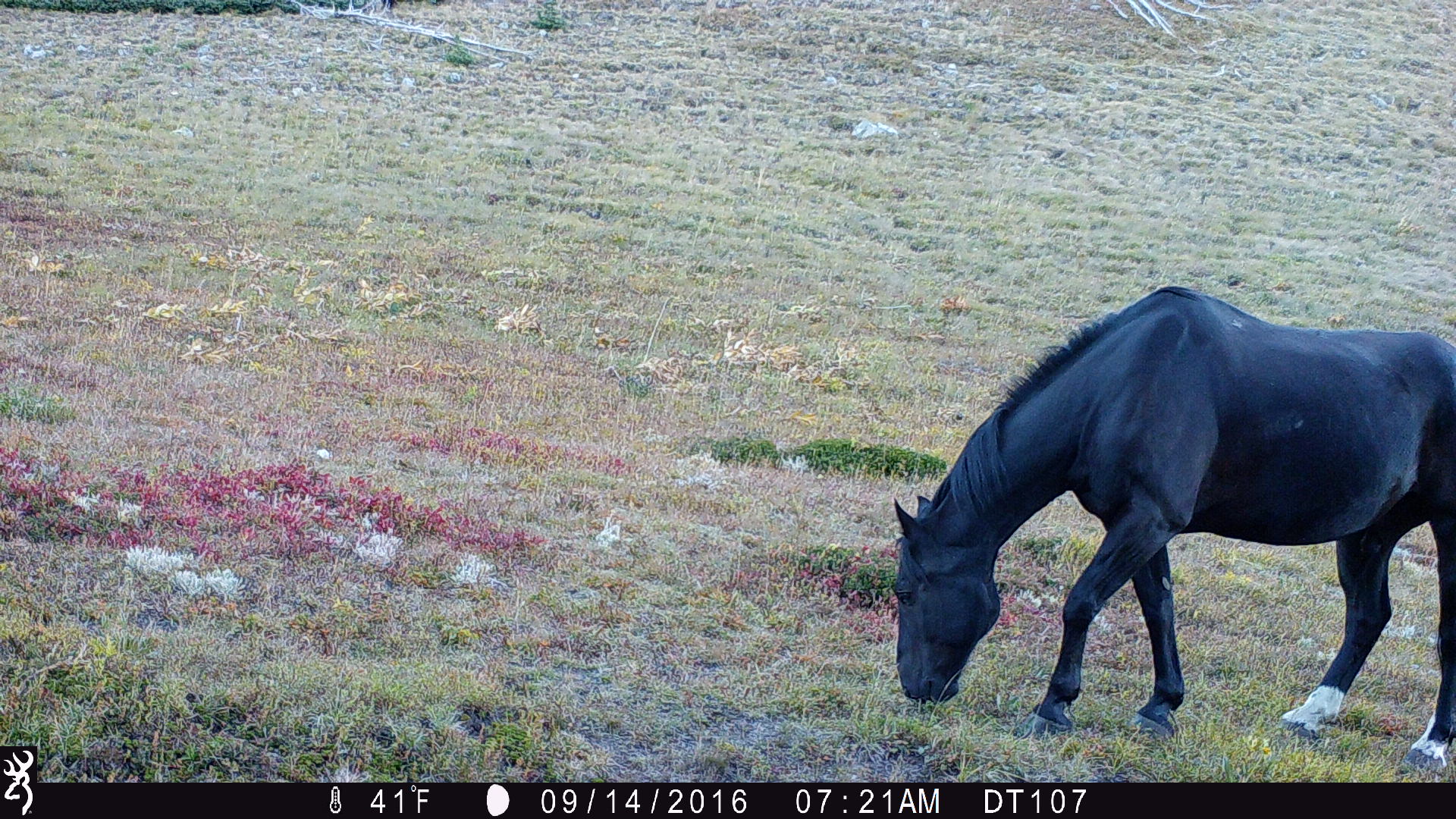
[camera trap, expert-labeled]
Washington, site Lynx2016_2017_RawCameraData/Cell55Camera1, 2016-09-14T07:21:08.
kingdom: Animalia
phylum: Chordata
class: Mammalia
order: Perissodactyla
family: Equidae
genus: Equus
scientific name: Equus caballus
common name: domestic horse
Domestic horse (Equus caballus). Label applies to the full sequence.